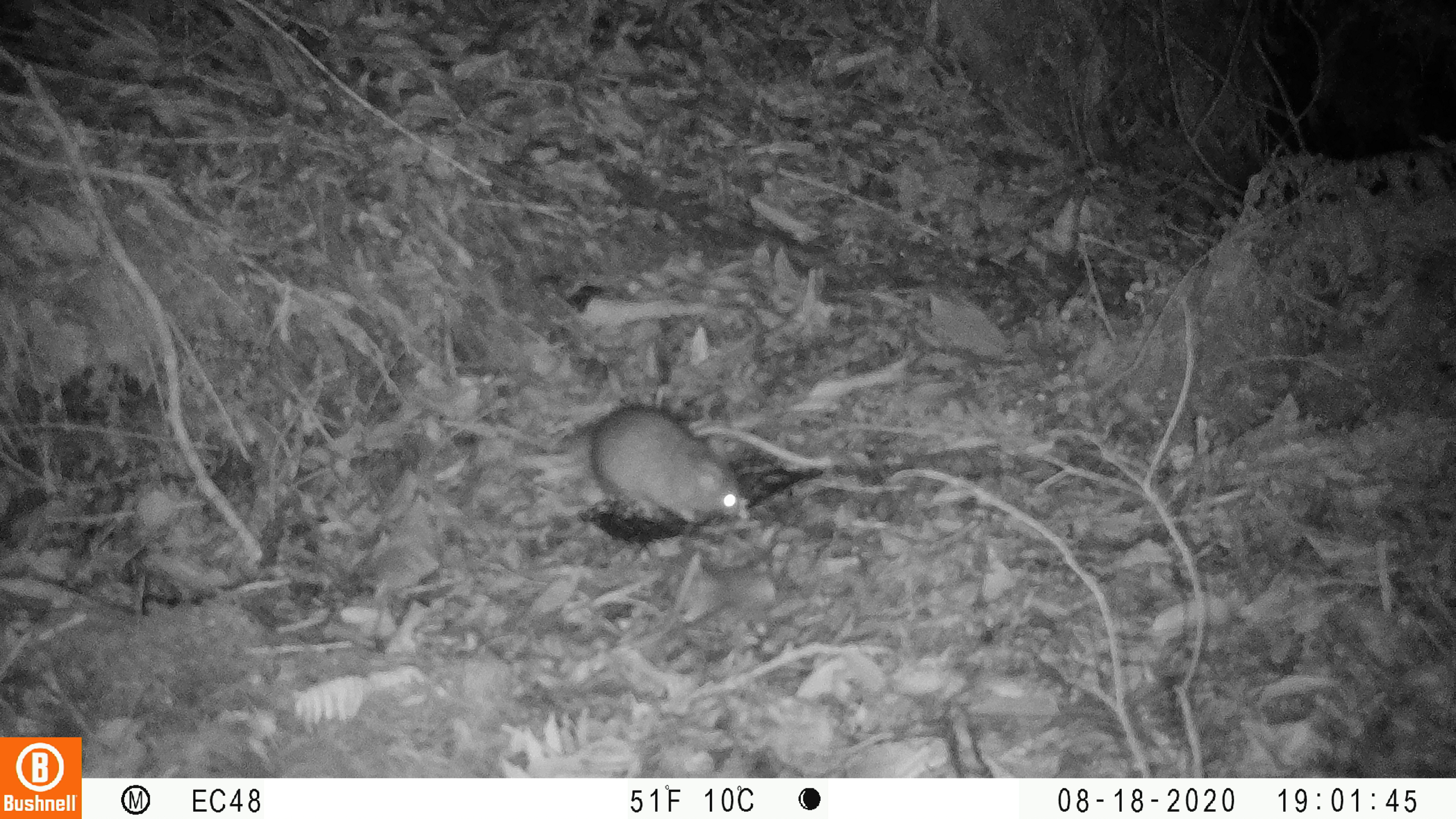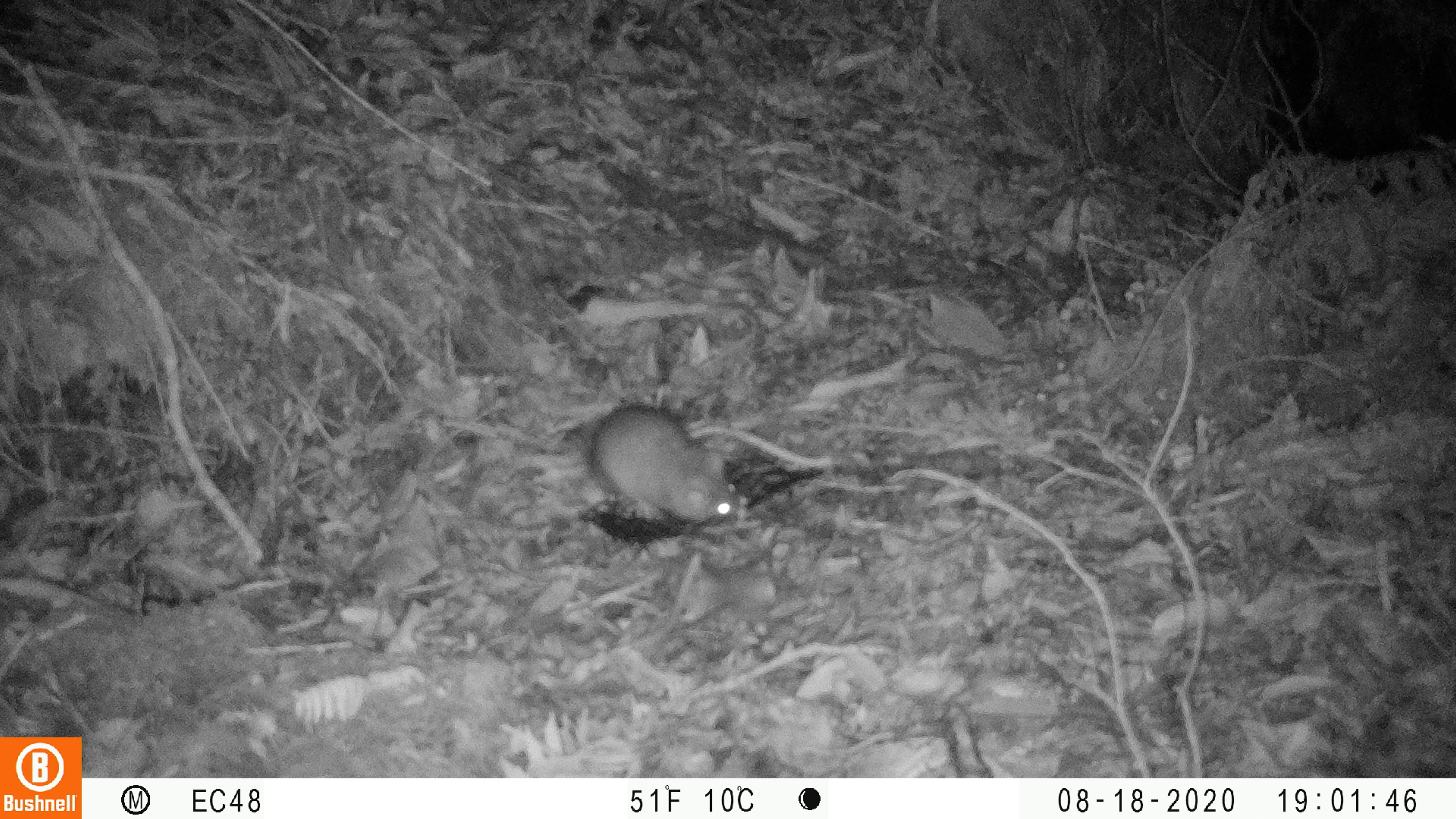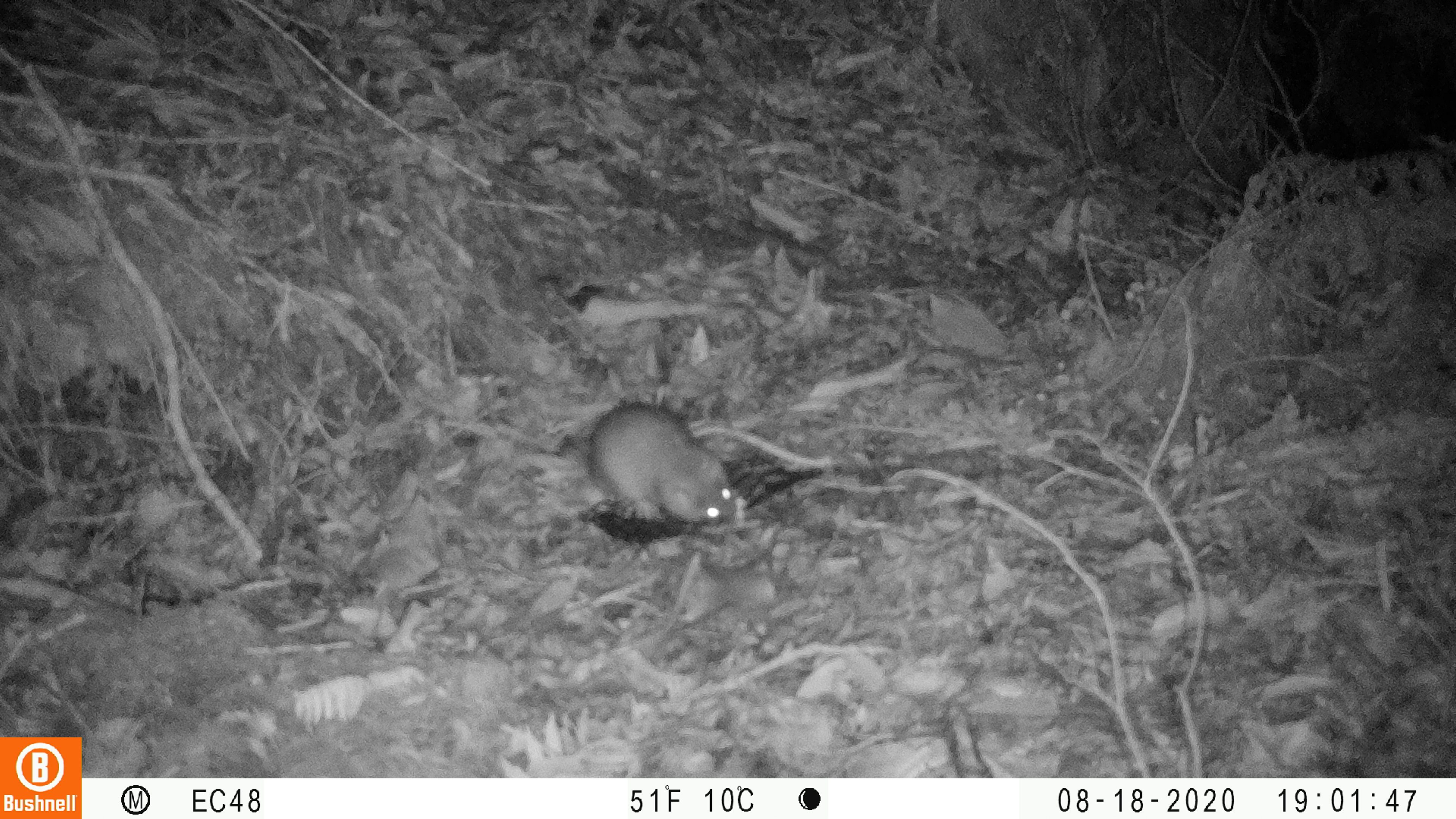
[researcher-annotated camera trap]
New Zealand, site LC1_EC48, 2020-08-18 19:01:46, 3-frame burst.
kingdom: Animalia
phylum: Chordata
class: Mammalia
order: Rodentia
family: Muridae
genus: Rattus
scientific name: Rattus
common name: rat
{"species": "rat (Rattus)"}